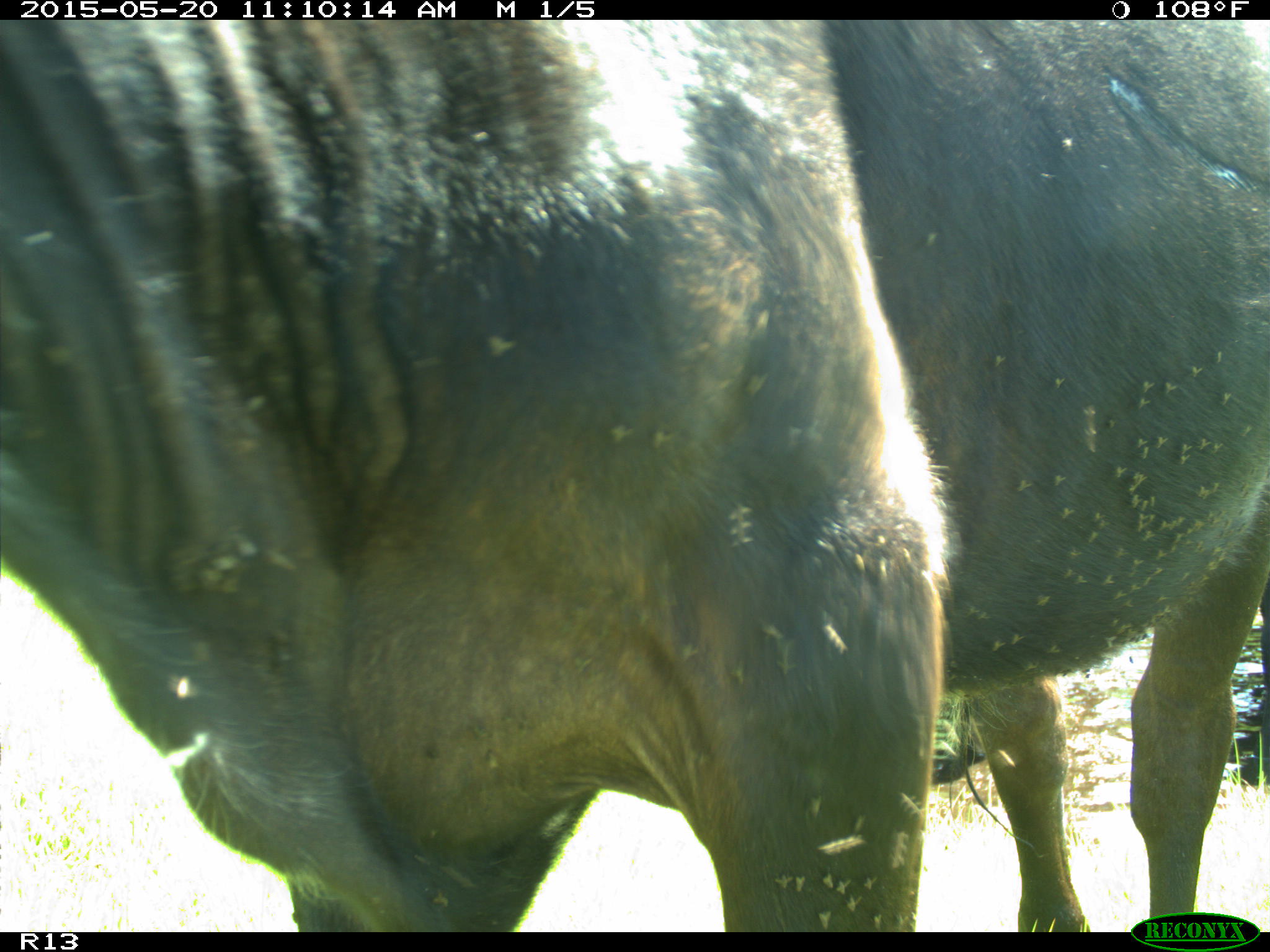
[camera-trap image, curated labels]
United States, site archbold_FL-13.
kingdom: Animalia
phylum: Chordata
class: Mammalia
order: Artiodactyla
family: Bovidae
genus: Bos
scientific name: Bos taurus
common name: domestic cow